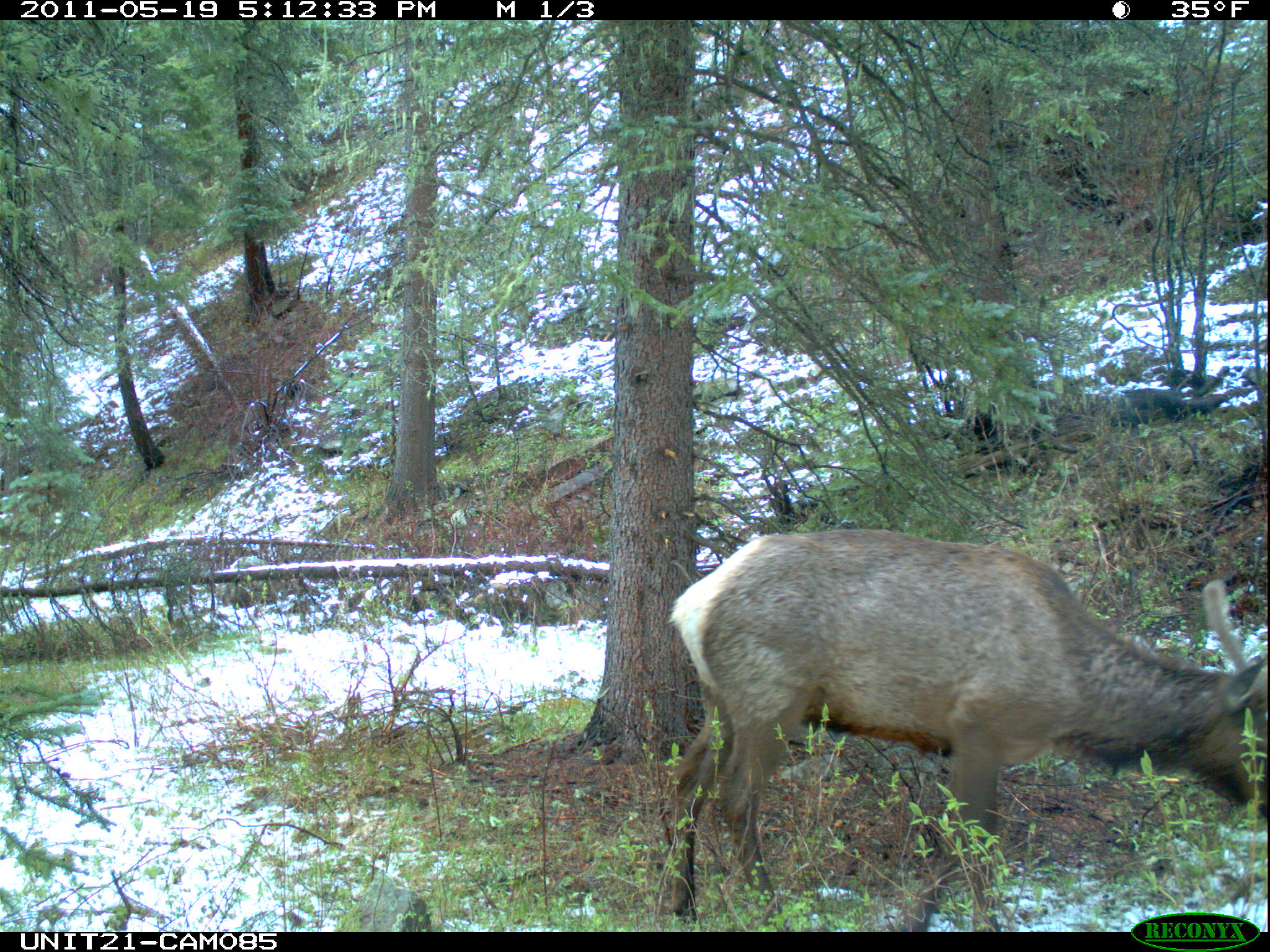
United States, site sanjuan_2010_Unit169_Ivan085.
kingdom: Animalia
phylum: Chordata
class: Mammalia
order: Artiodactyla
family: Cervidae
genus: Cervus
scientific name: Cervus elaphus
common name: red deer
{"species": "Cervus elaphus (red deer)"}